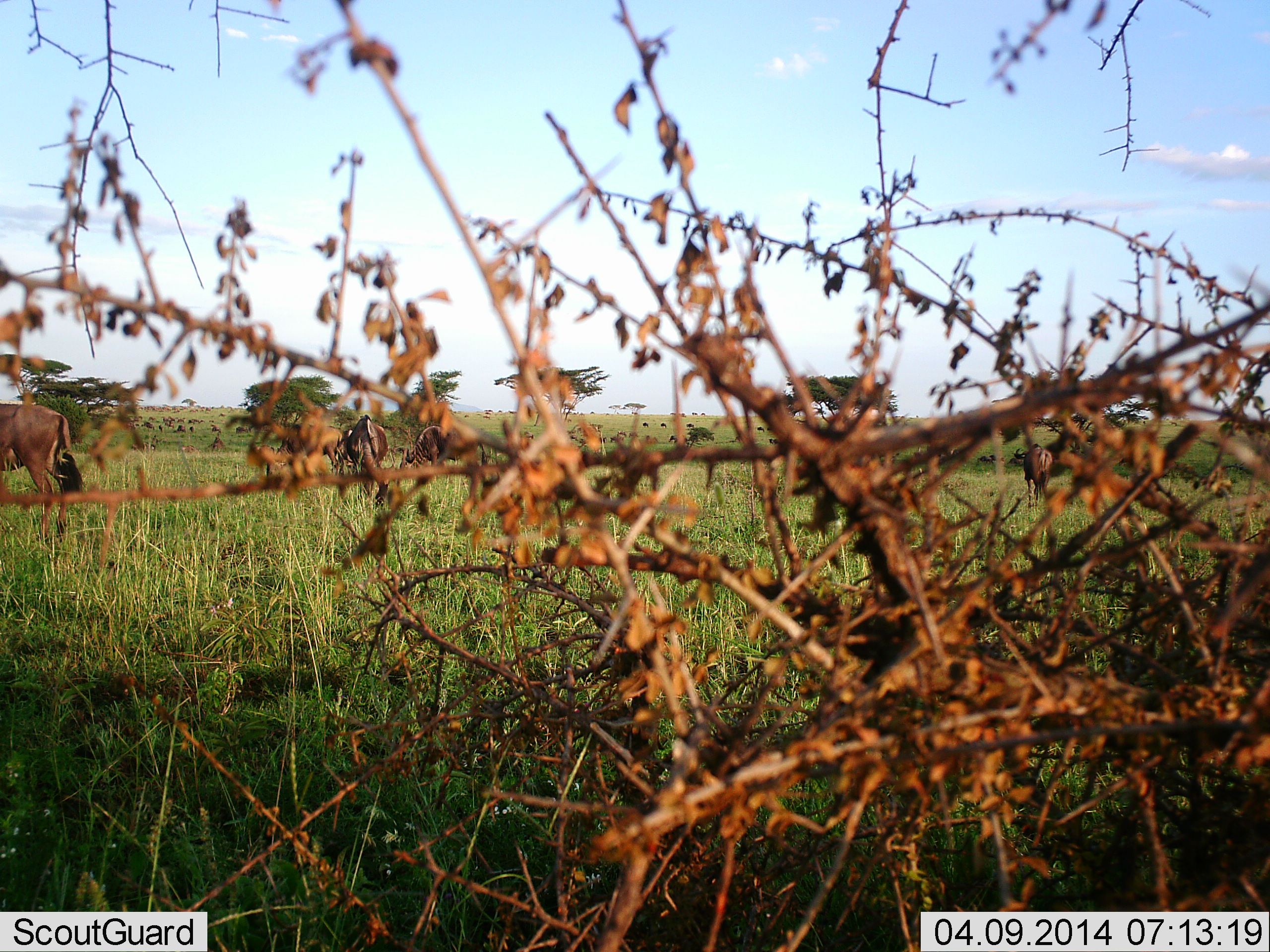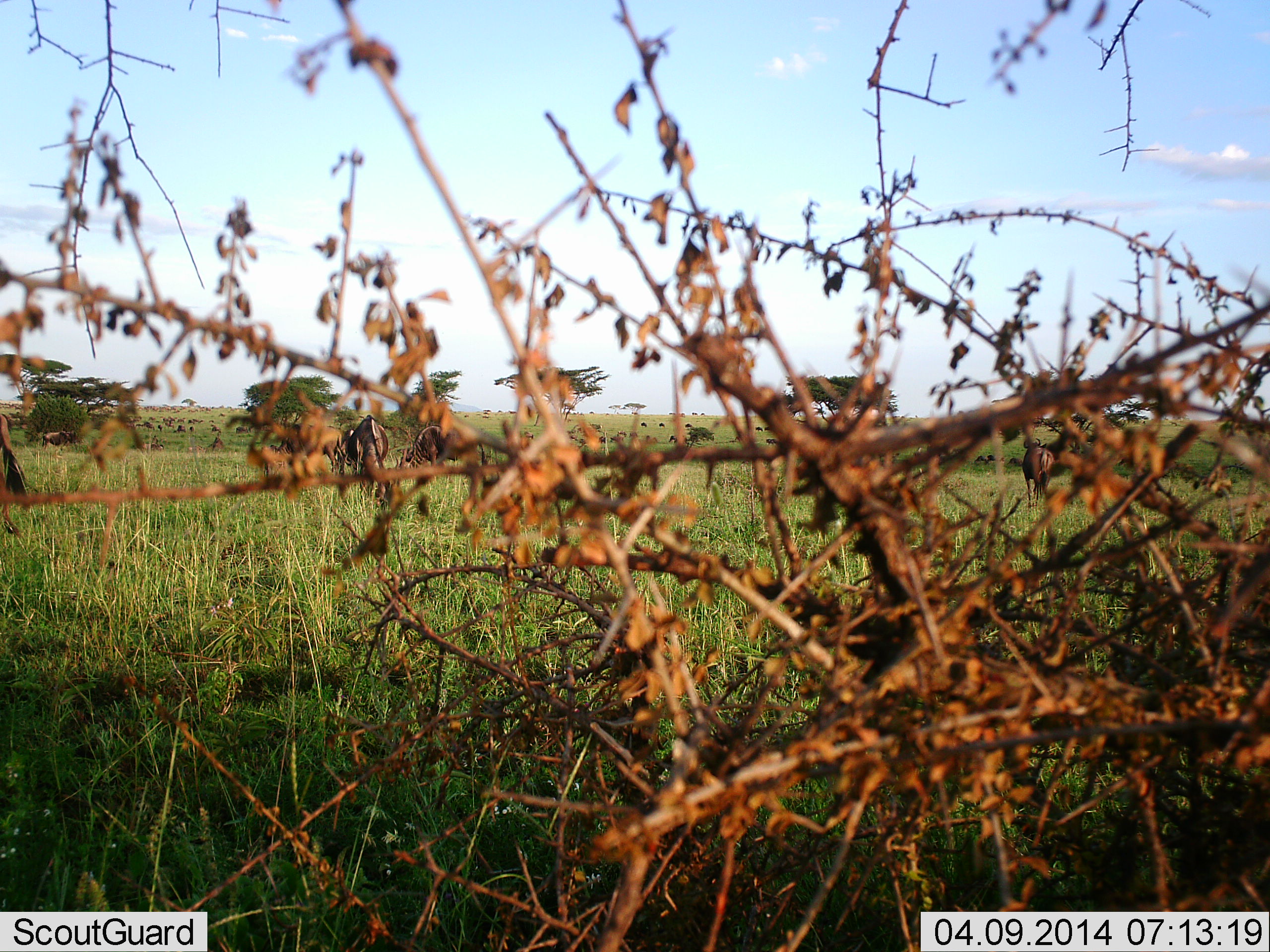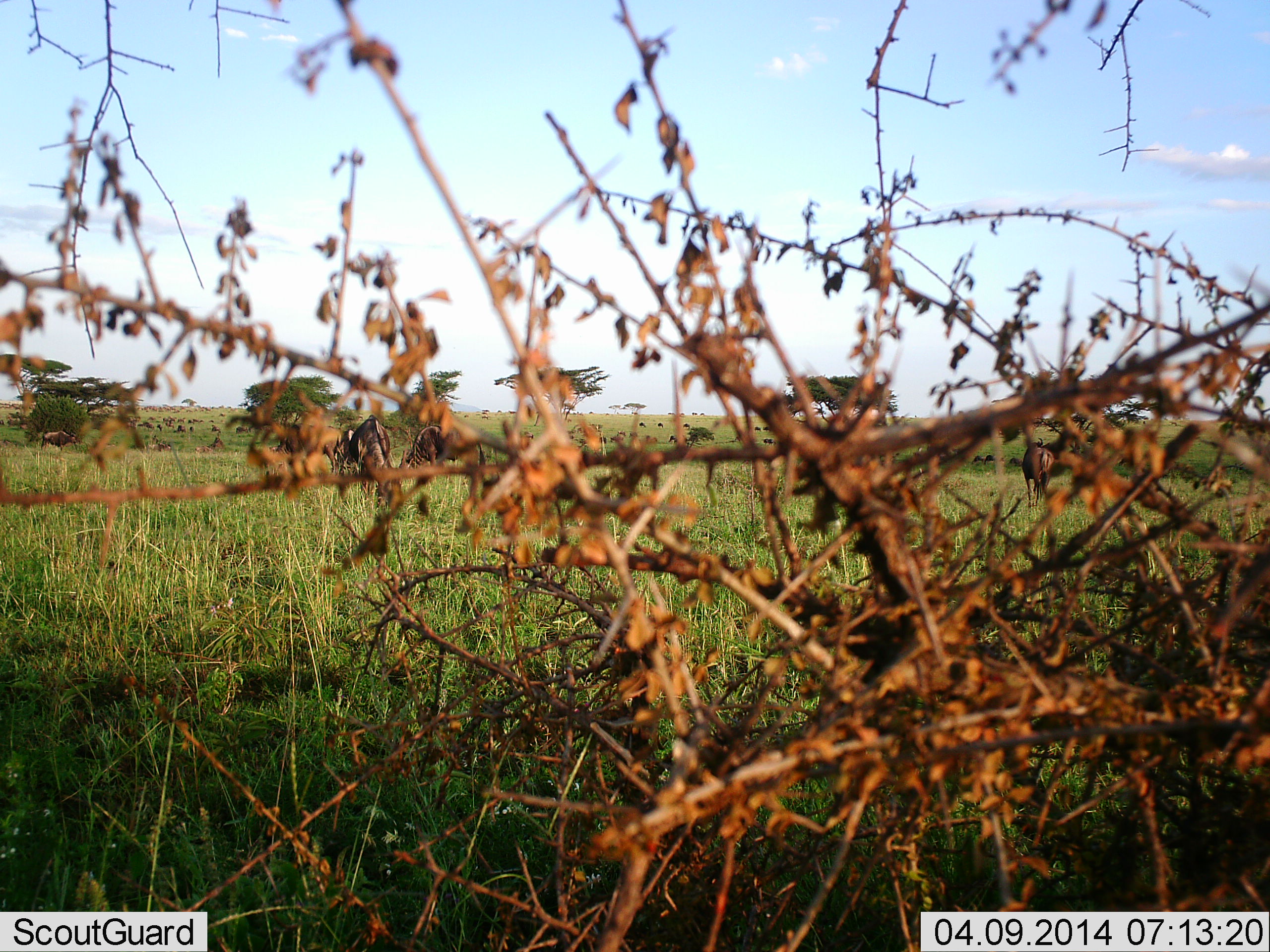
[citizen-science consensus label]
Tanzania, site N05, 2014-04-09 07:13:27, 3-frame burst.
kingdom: Animalia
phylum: Chordata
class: Mammalia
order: Artiodactyla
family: Bovidae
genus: Connochaetes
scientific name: Connochaetes taurinus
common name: blue wildebeest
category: wildebeest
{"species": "wildebeest (blue wildebeest) (Connochaetes taurinus)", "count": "6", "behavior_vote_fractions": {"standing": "70%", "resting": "0%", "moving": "50%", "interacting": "0%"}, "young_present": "0%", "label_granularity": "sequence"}